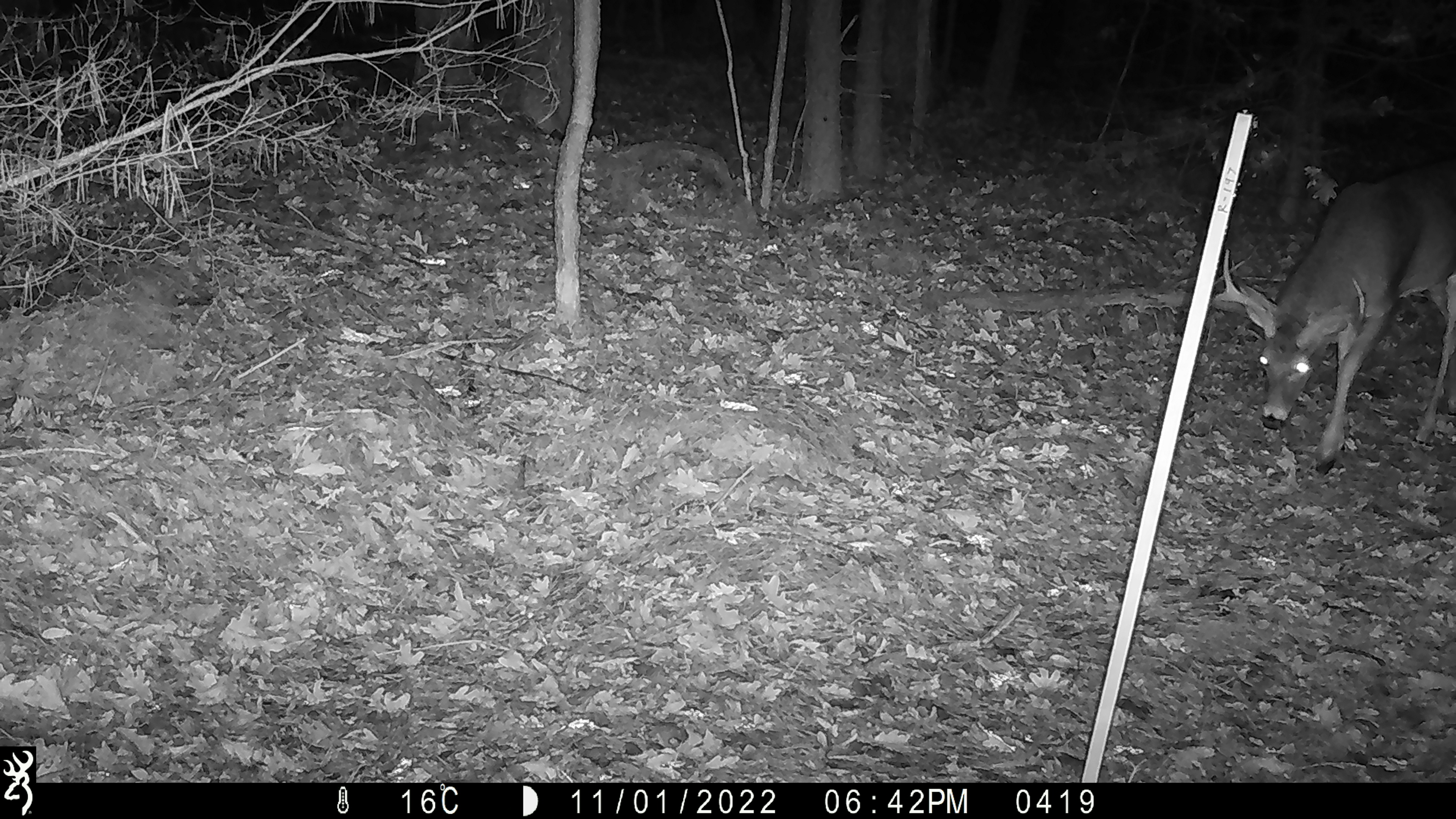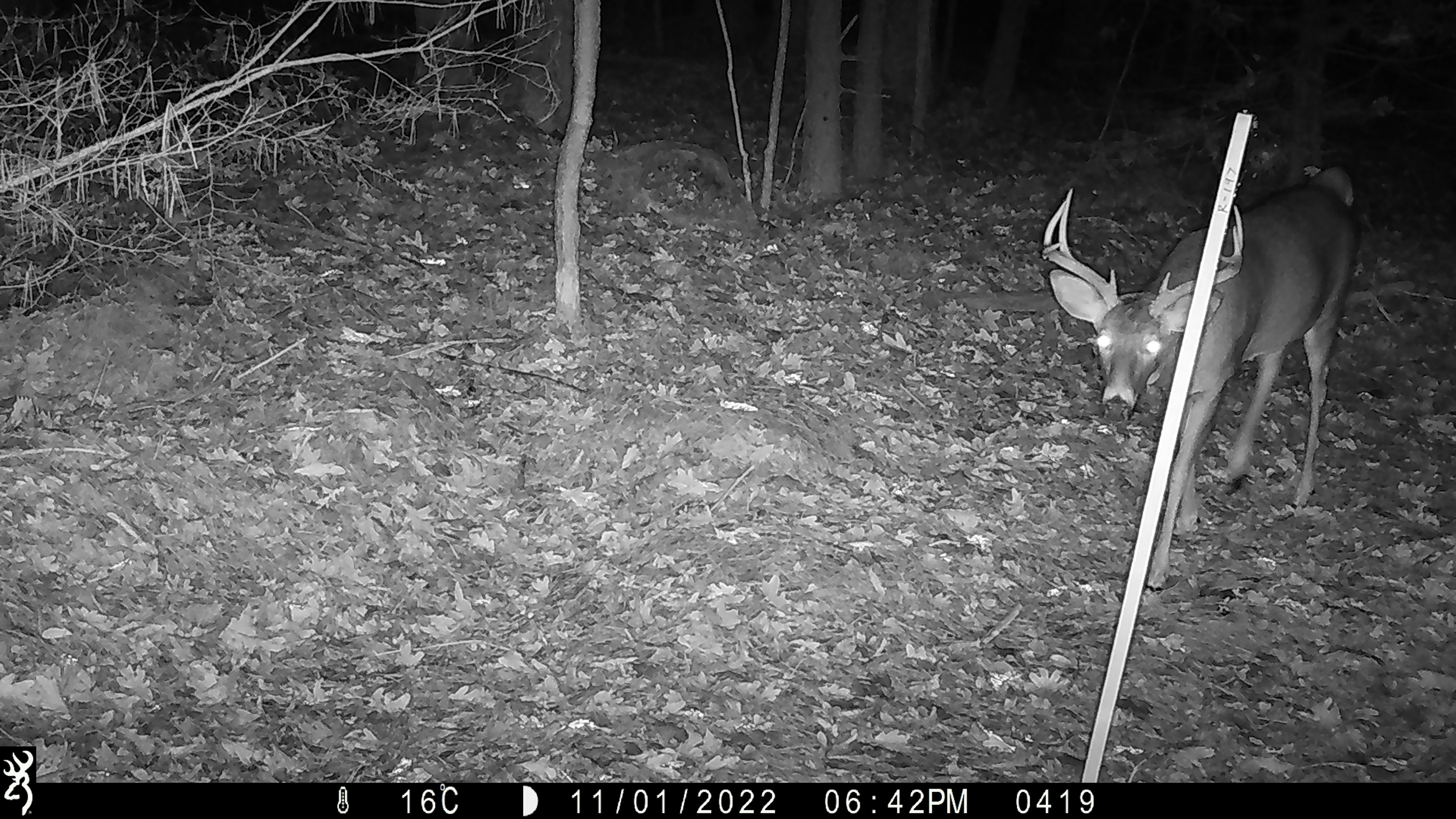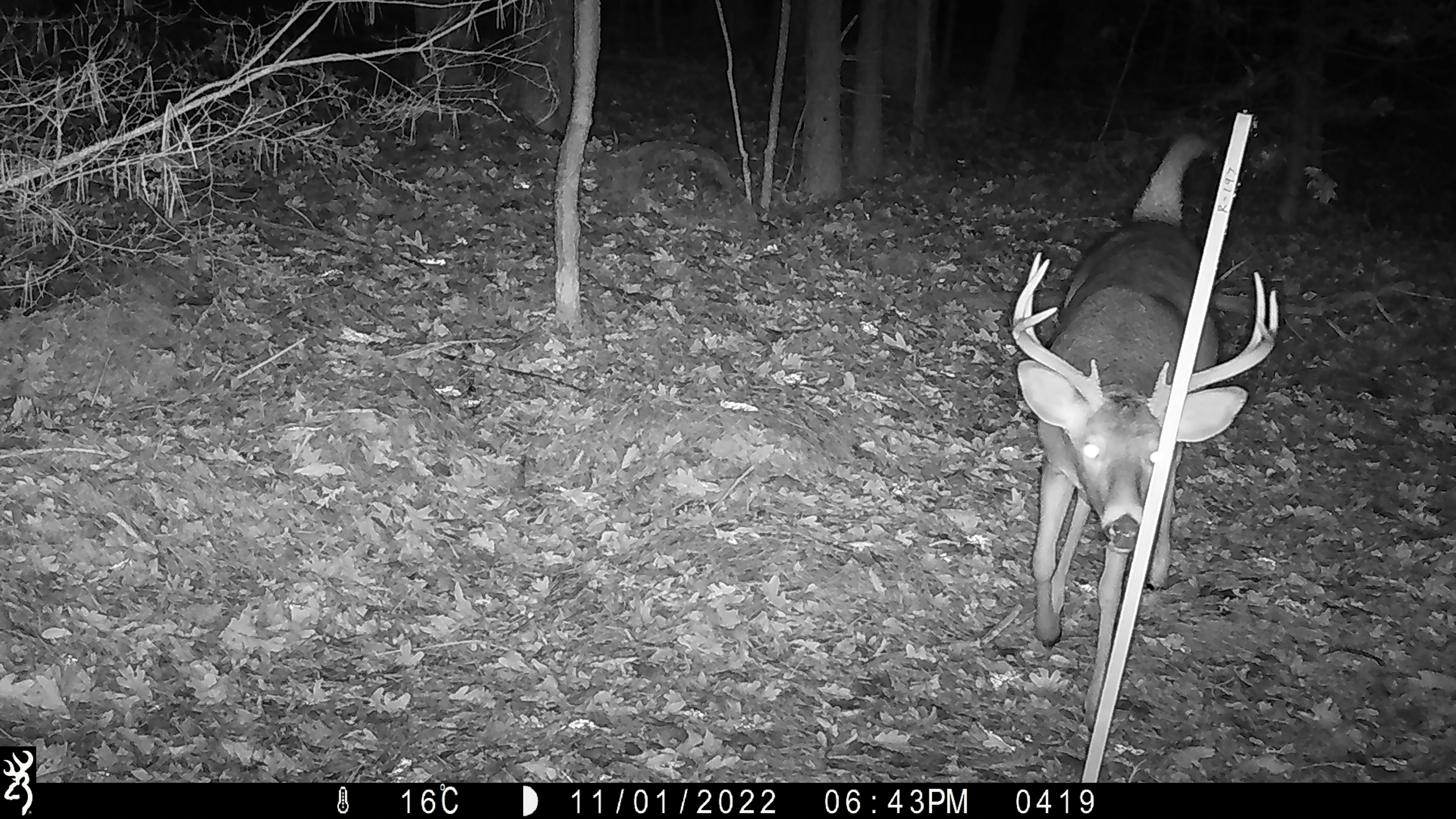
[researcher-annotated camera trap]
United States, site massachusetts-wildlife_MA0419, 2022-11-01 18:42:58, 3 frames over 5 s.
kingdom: Animalia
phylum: Chordata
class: Mammalia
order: Artiodactyla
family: Cervidae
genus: Odocoileus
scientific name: Odocoileus virginianus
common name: white-tailed deer